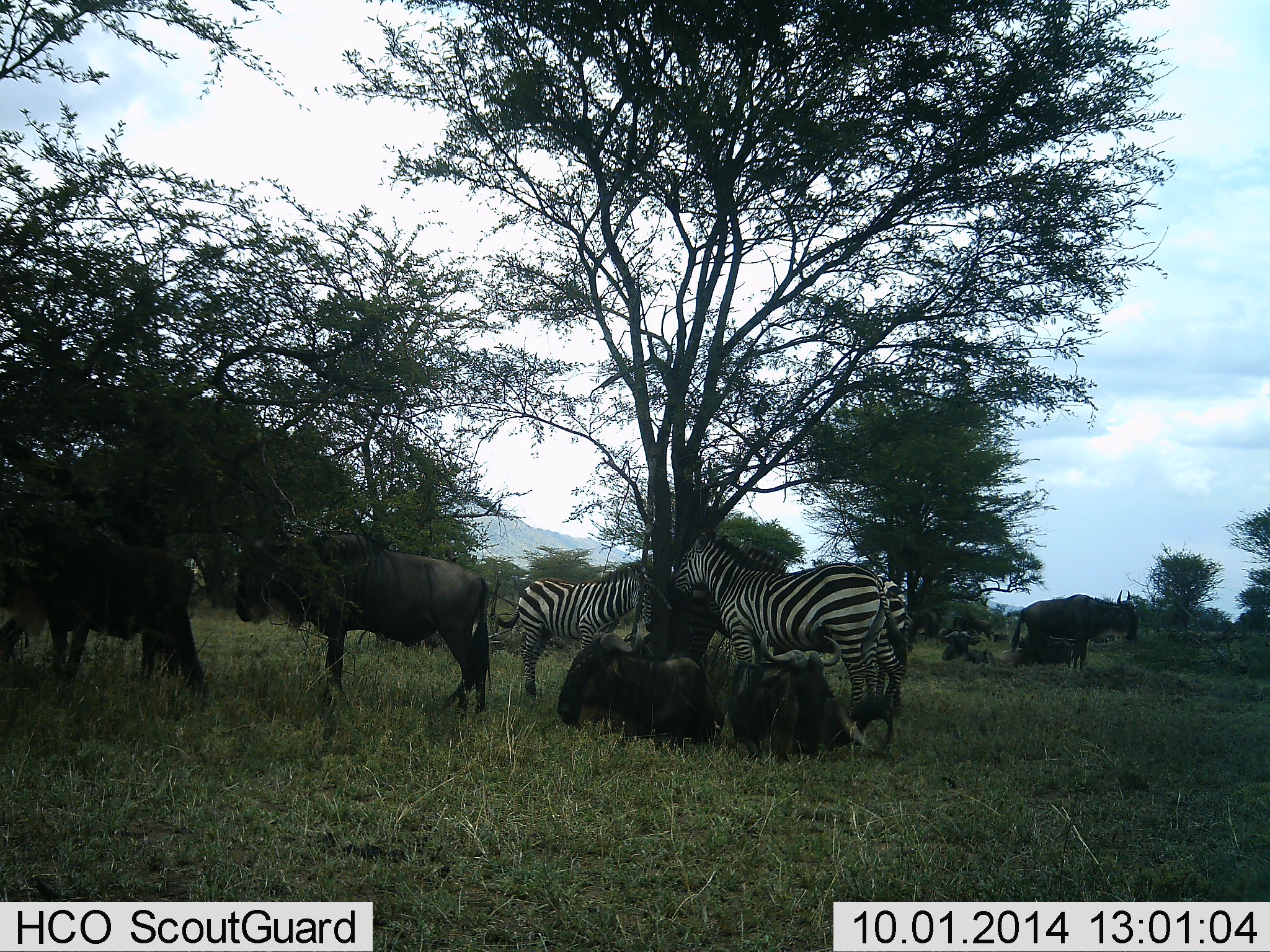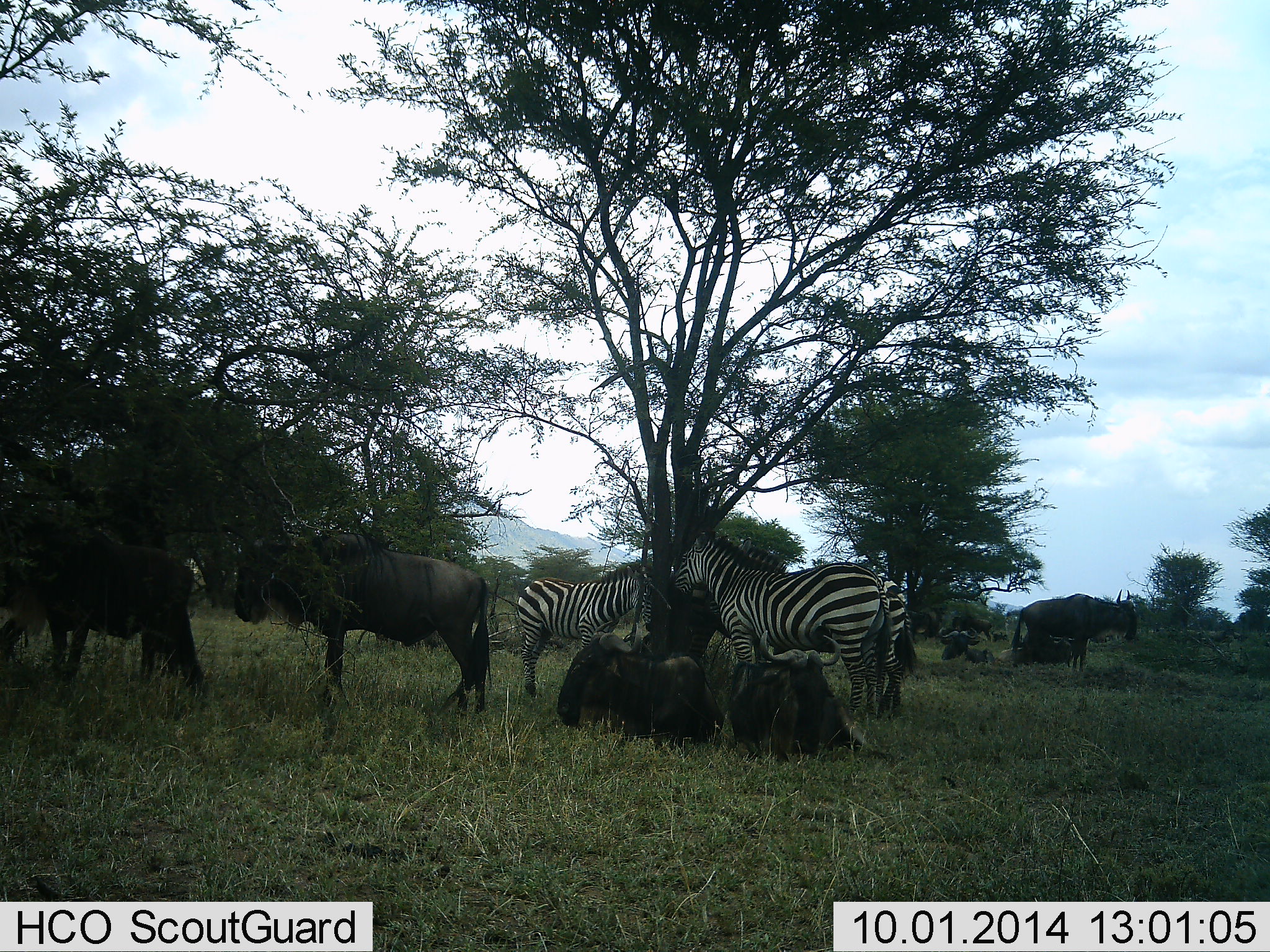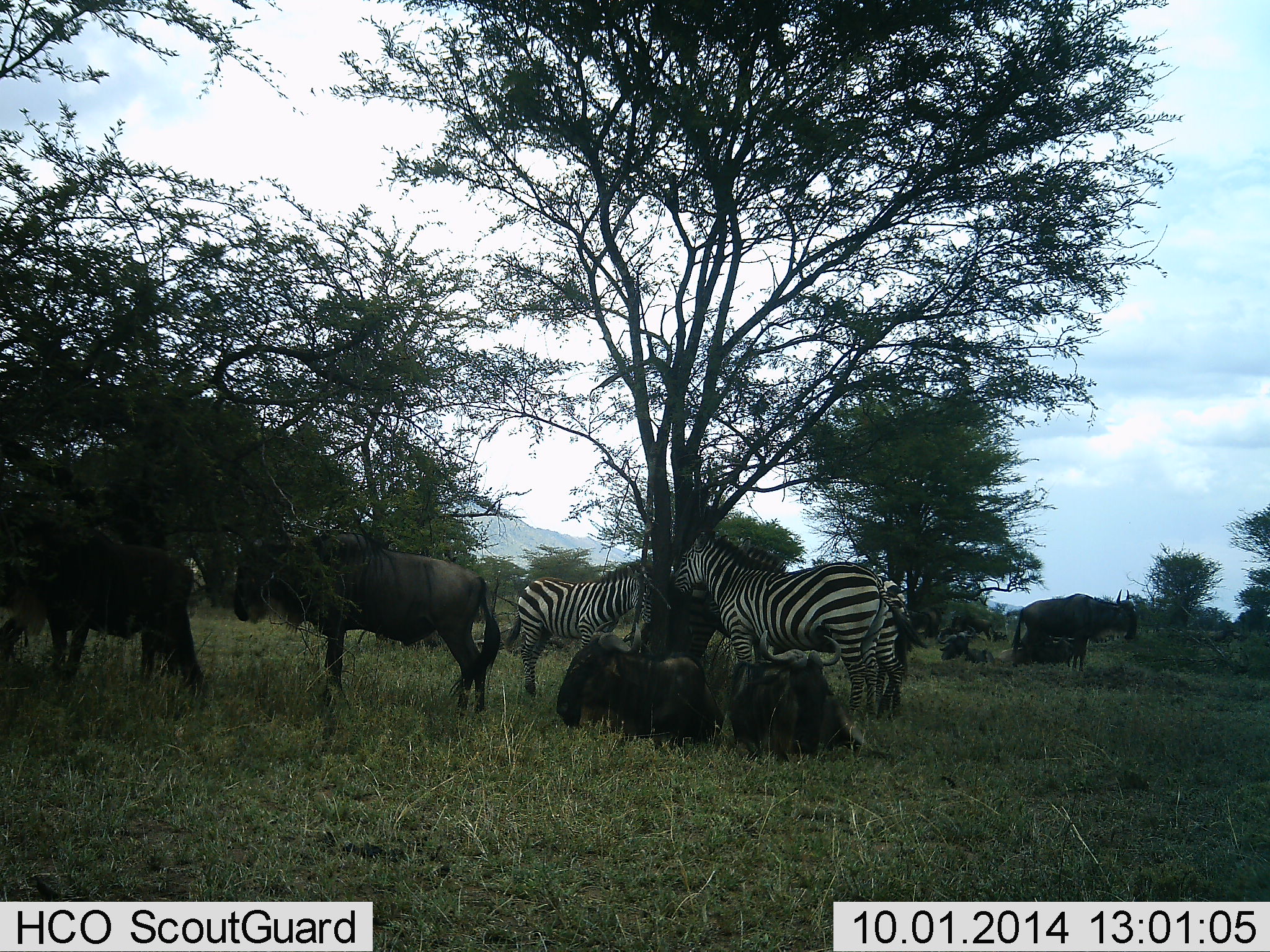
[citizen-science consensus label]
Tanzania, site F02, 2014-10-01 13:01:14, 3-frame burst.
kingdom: Animalia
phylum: Chordata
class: Mammalia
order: Artiodactyla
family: Bovidae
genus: Connochaetes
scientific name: Connochaetes taurinus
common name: blue wildebeest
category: wildebeest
Wildebeest (blue wildebeest) (Connochaetes taurinus), count 7. Behavior (volunteer vote fractions): standing 80%, resting 90%, moving 0%, interacting 10%. Young present (vote fraction): 0%. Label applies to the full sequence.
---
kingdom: Animalia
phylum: Chordata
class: Mammalia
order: Perissodactyla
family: Equidae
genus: Equus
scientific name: Equus quagga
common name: plains zebra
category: zebra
Zebra (plains zebra) (Equus quagga), count 3. Behavior (volunteer vote fractions): standing 100%, resting 18%, moving 0%, interacting 18%. Young present (vote fraction): 0%. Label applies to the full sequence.